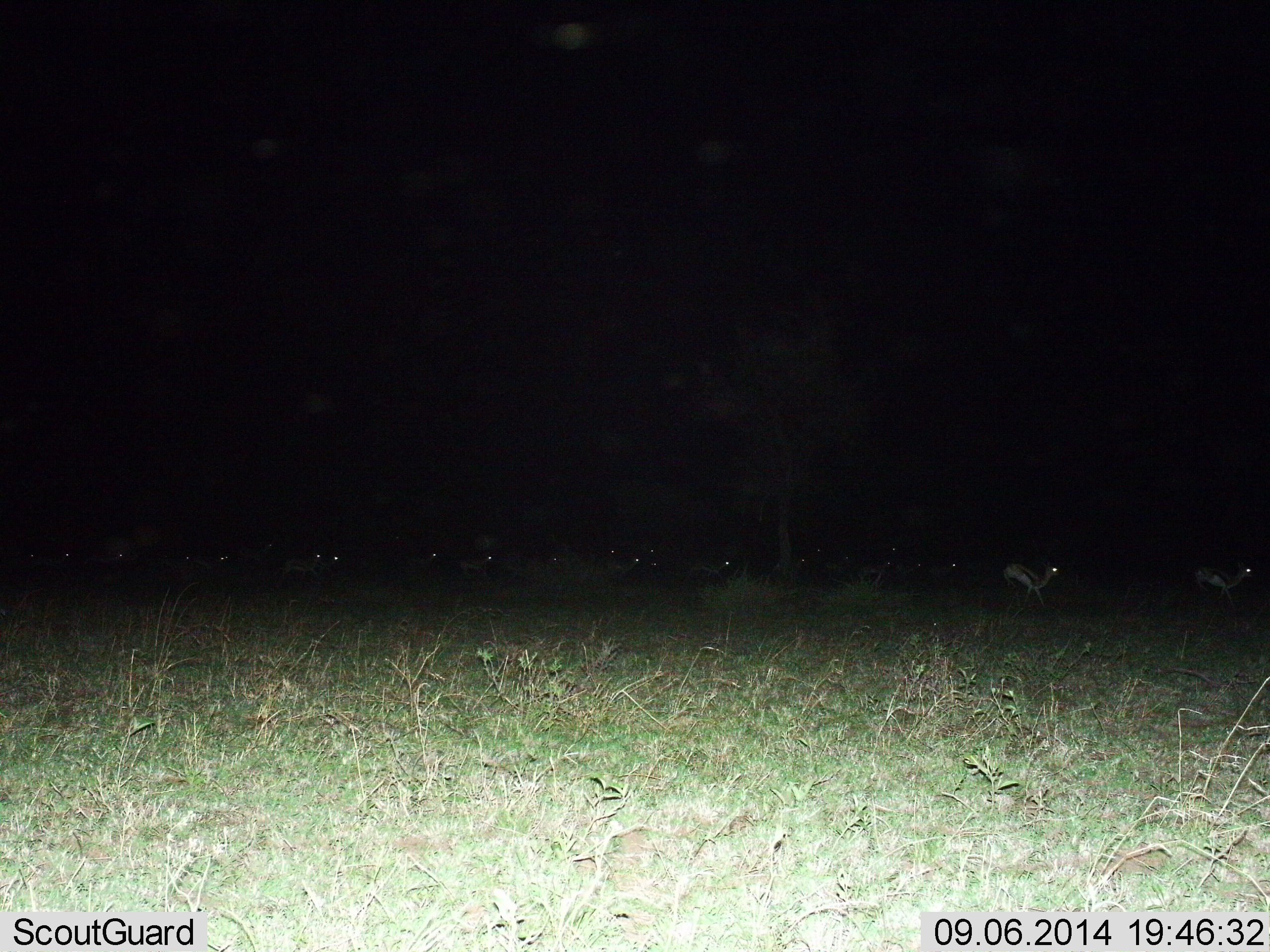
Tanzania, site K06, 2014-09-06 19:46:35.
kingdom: Animalia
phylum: Chordata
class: Mammalia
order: Artiodactyla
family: Bovidae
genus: Eudorcas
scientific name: Eudorcas thomsonii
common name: thomson's gazelle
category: gazellethomsons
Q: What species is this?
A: Gazellethomsons (thomson's gazelle) (Eudorcas thomsonii).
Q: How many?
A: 11-50.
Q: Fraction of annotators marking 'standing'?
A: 50%.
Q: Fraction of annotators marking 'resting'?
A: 0%.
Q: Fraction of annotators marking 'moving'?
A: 80%.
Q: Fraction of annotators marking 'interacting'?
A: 0%.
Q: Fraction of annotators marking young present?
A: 0%.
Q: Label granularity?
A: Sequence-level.